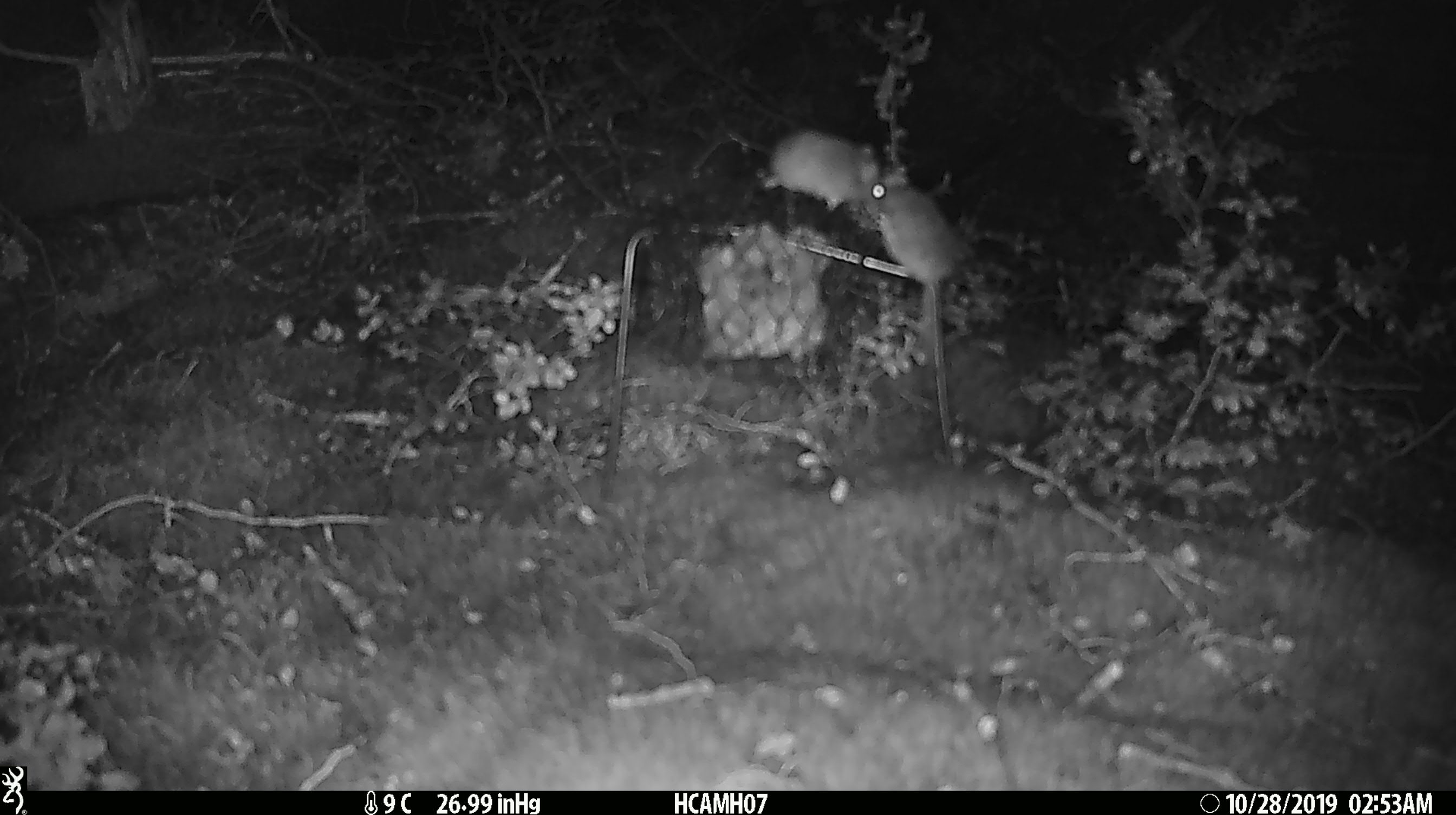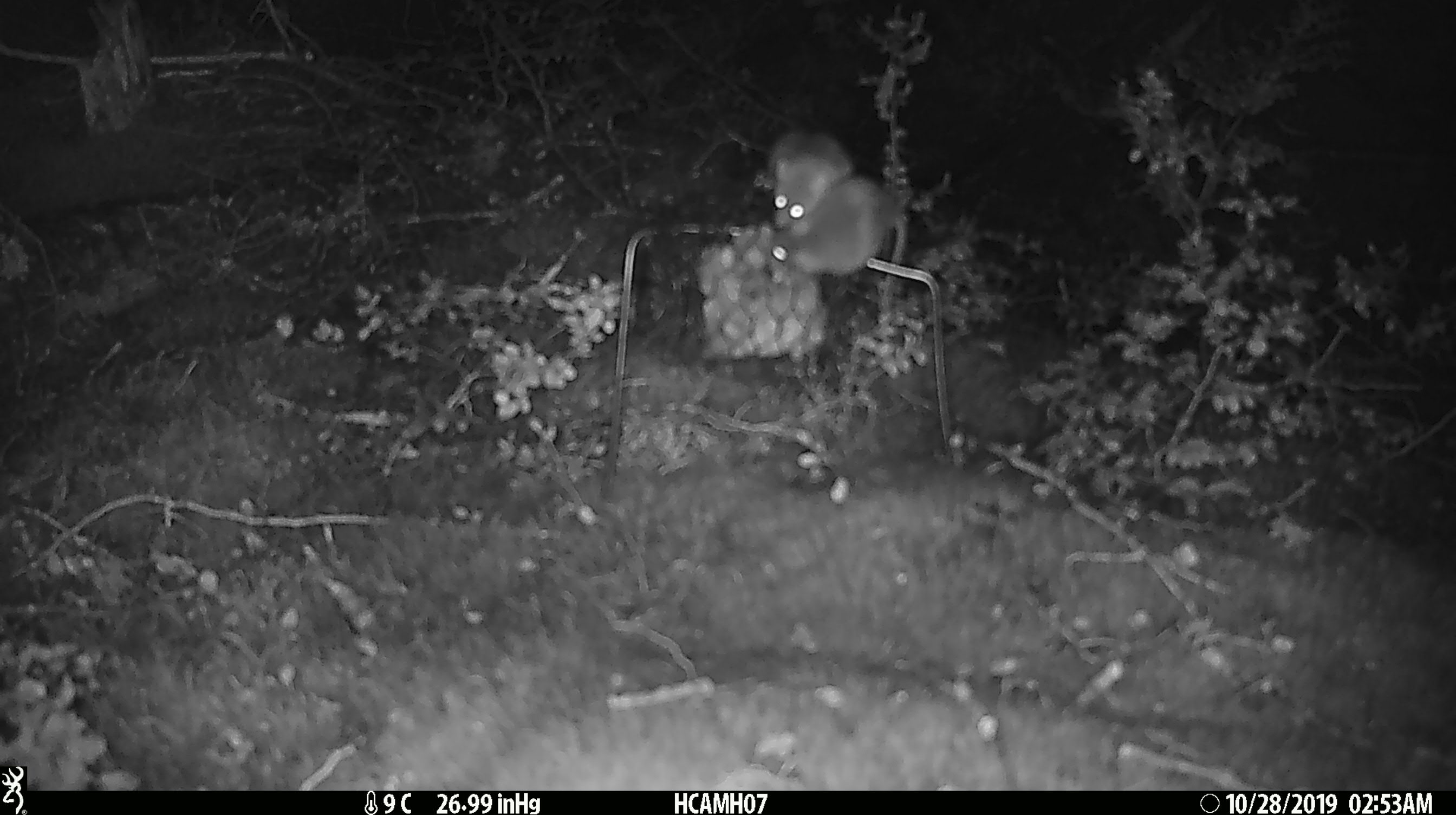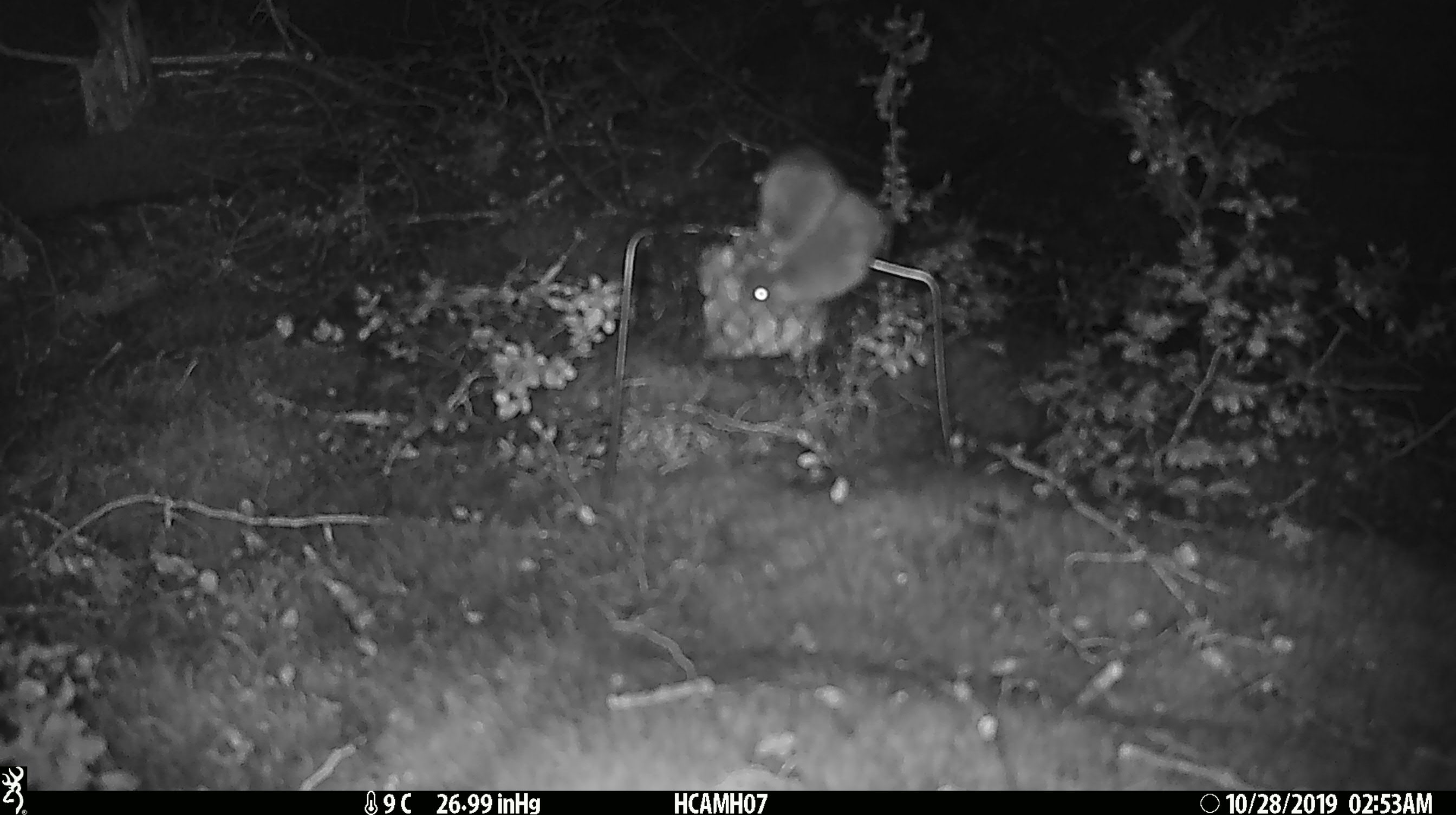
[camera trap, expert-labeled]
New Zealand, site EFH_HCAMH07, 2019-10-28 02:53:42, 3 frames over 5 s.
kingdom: Animalia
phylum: Chordata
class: Mammalia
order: Rodentia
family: Muridae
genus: Mus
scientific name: Mus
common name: mouse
Mouse (Mus).